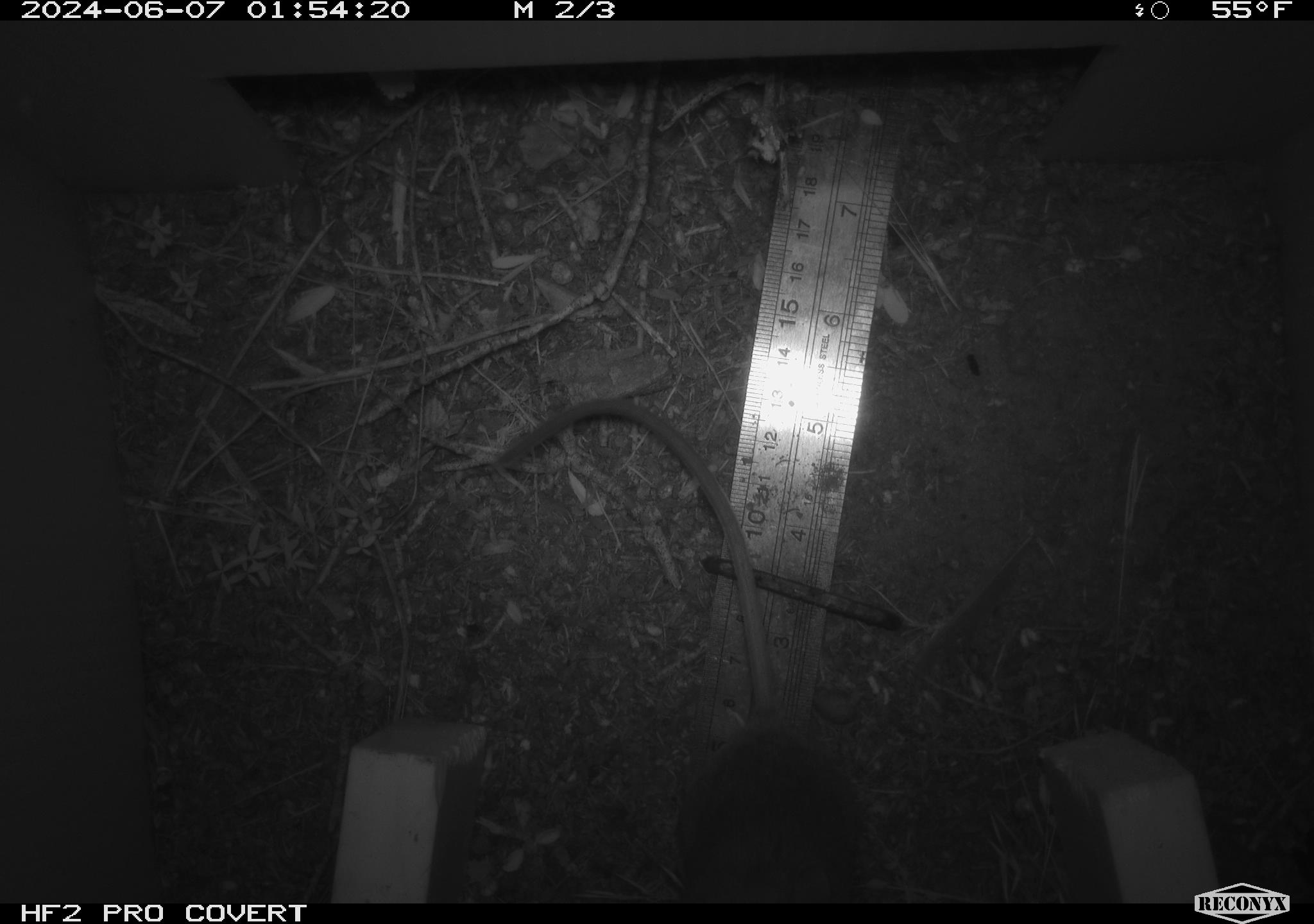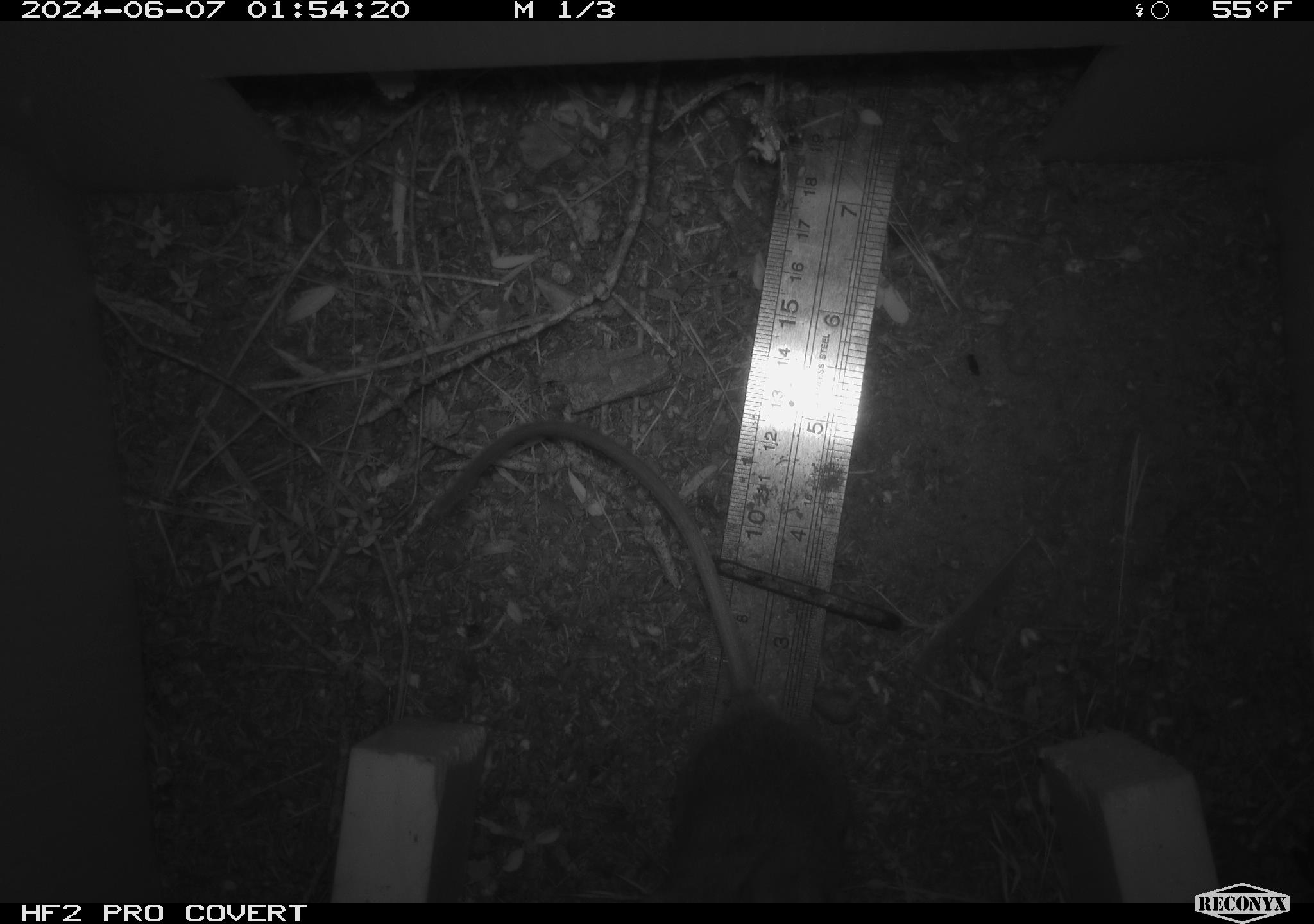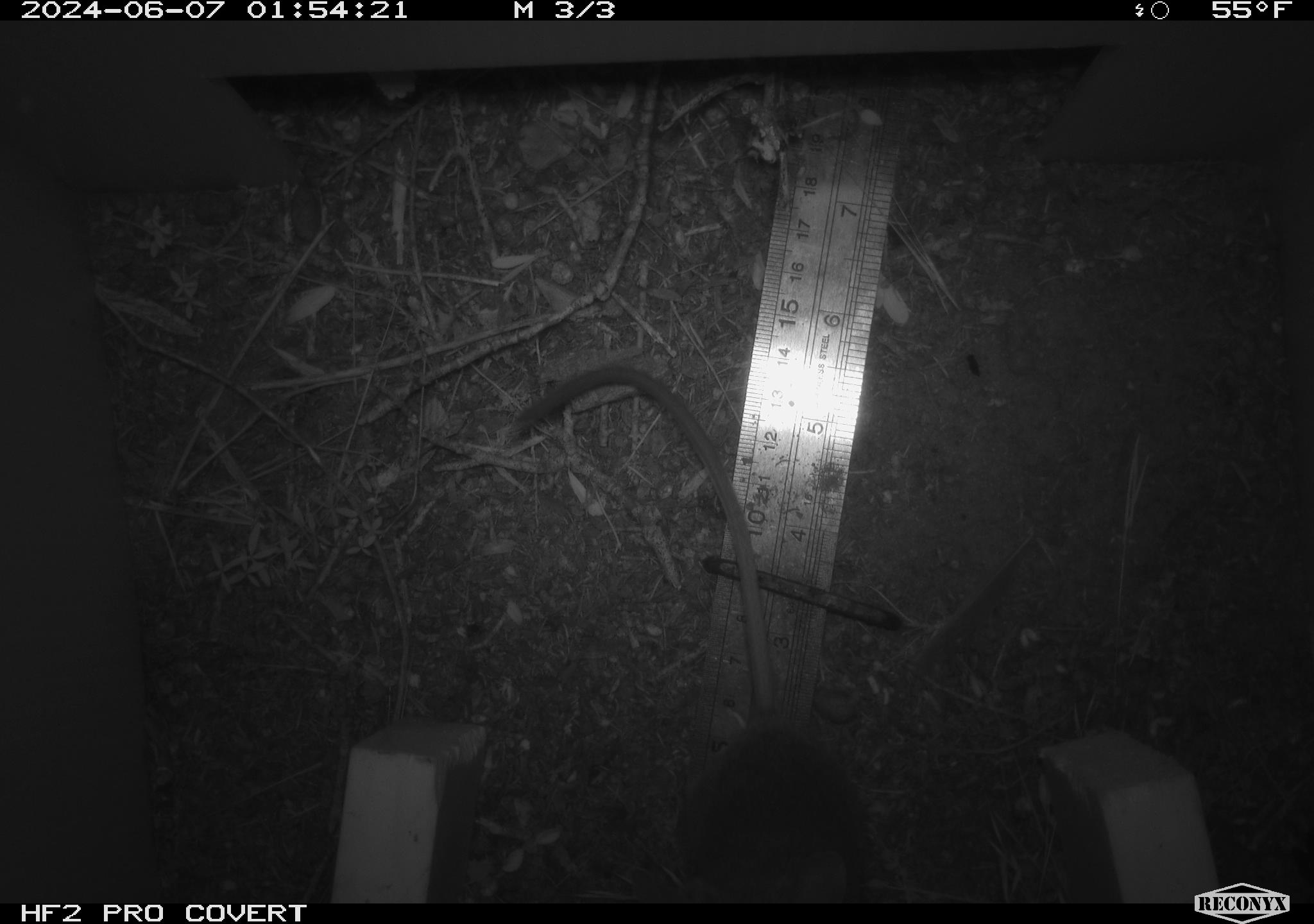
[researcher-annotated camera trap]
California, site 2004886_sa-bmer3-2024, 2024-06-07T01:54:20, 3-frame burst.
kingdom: Animalia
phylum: Chordata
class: Mammalia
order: Rodentia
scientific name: Rodentia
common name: mouse species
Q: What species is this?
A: Mouse species (Rodentia).